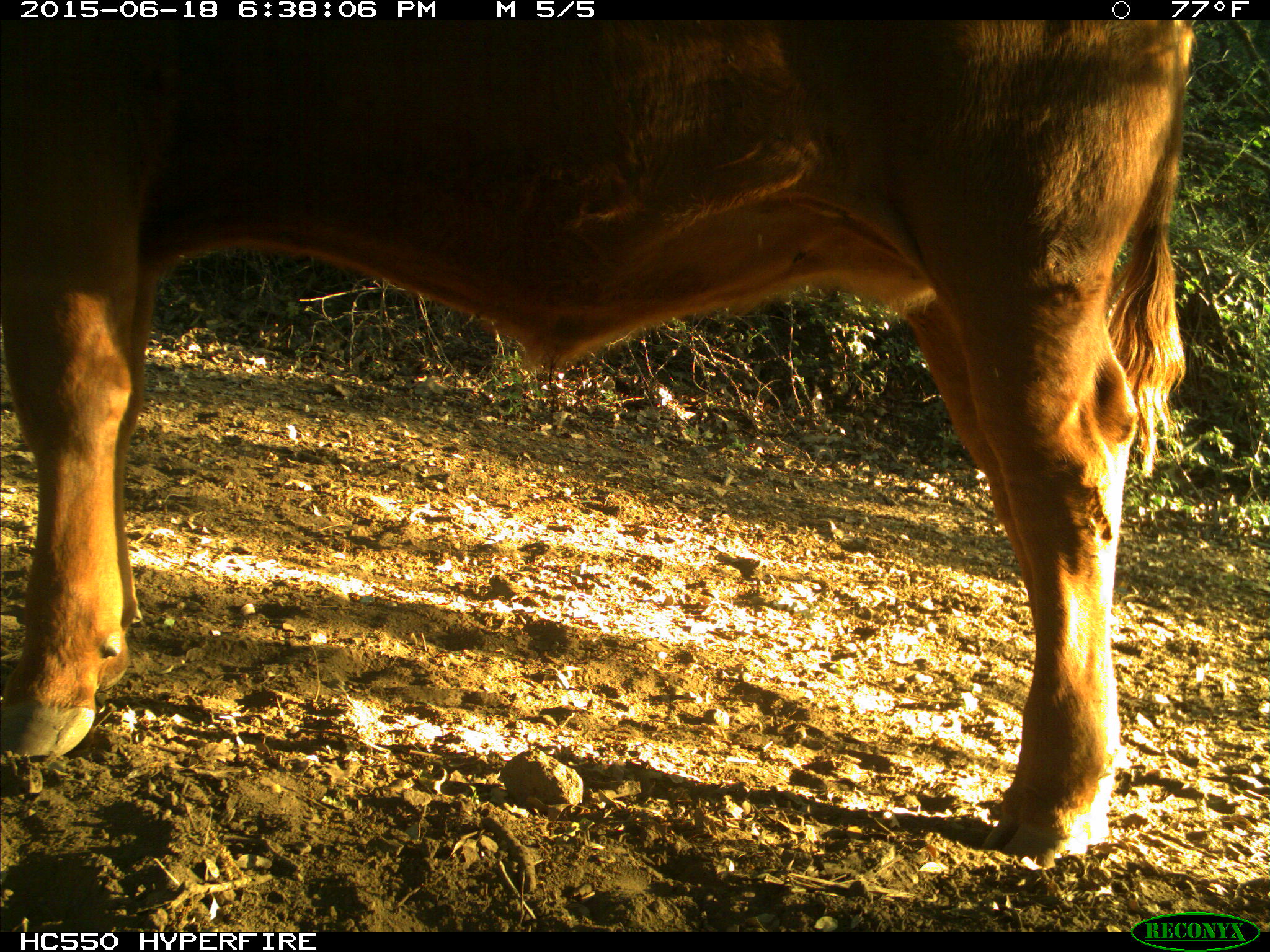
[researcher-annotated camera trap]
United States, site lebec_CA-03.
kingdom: Animalia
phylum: Chordata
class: Mammalia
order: Artiodactyla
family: Bovidae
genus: Bos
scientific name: Bos taurus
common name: domestic cow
Bos taurus (domestic cow).